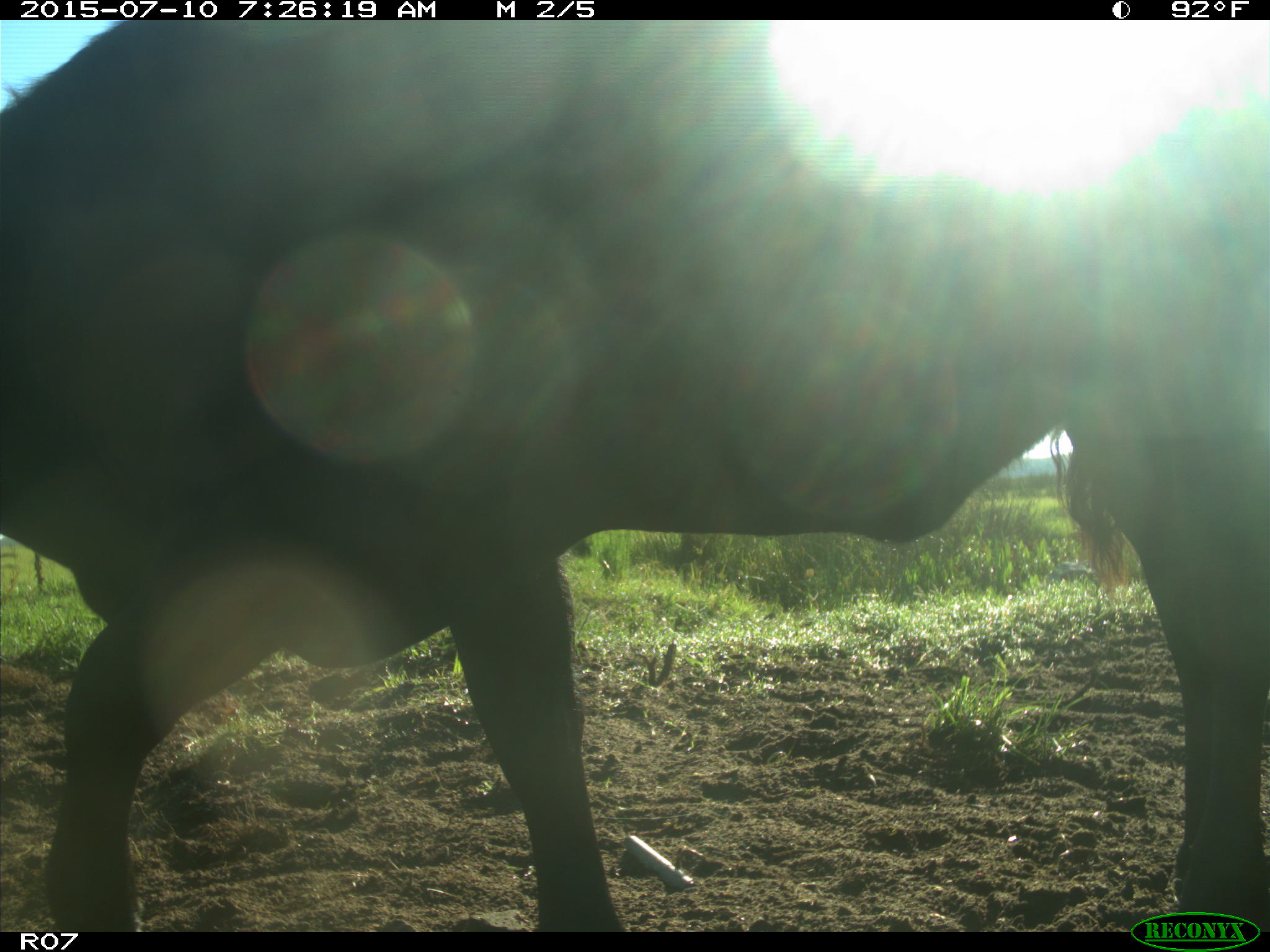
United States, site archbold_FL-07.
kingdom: Animalia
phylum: Chordata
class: Mammalia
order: Artiodactyla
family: Bovidae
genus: Bos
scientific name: Bos taurus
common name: domestic cow